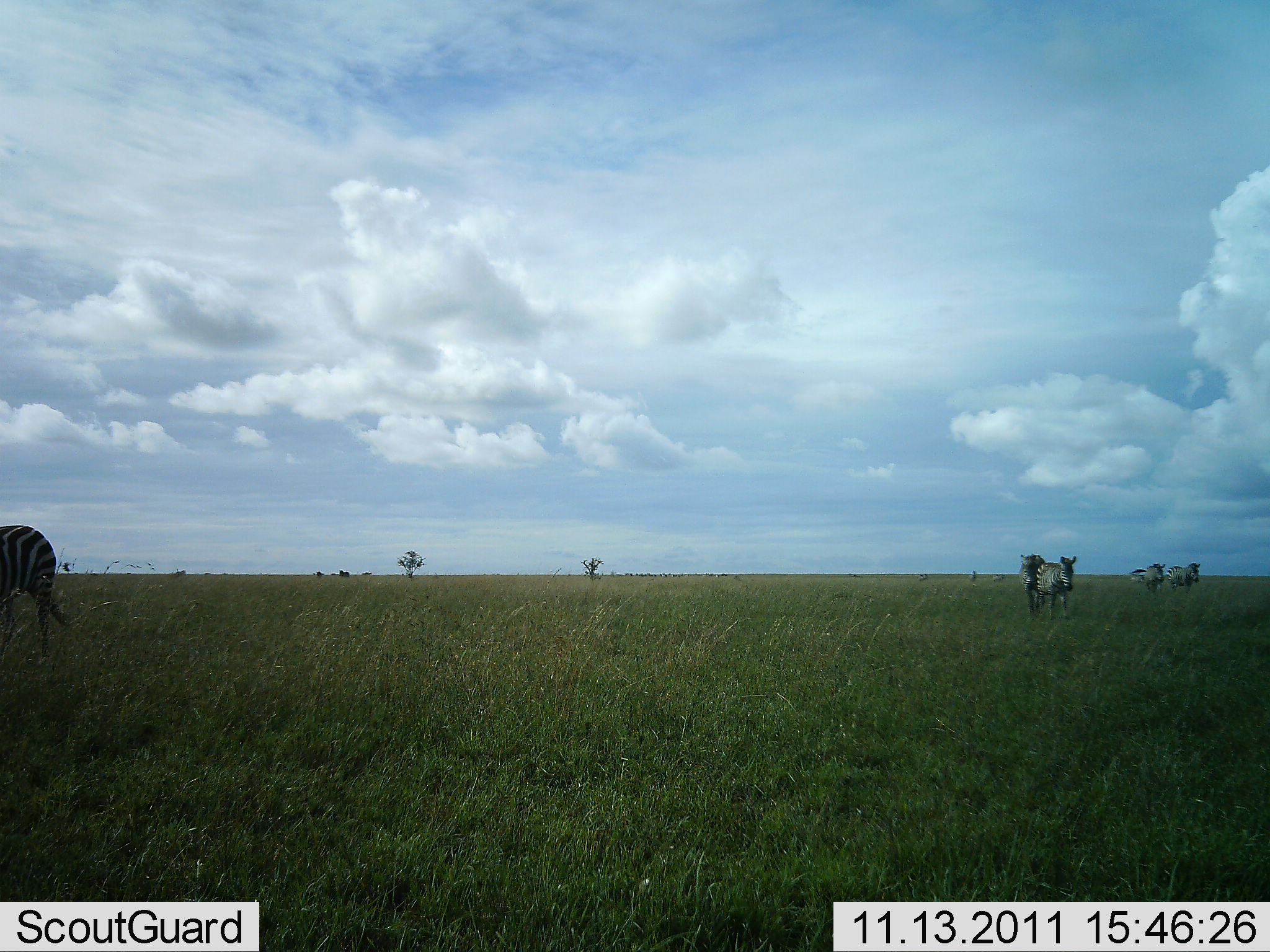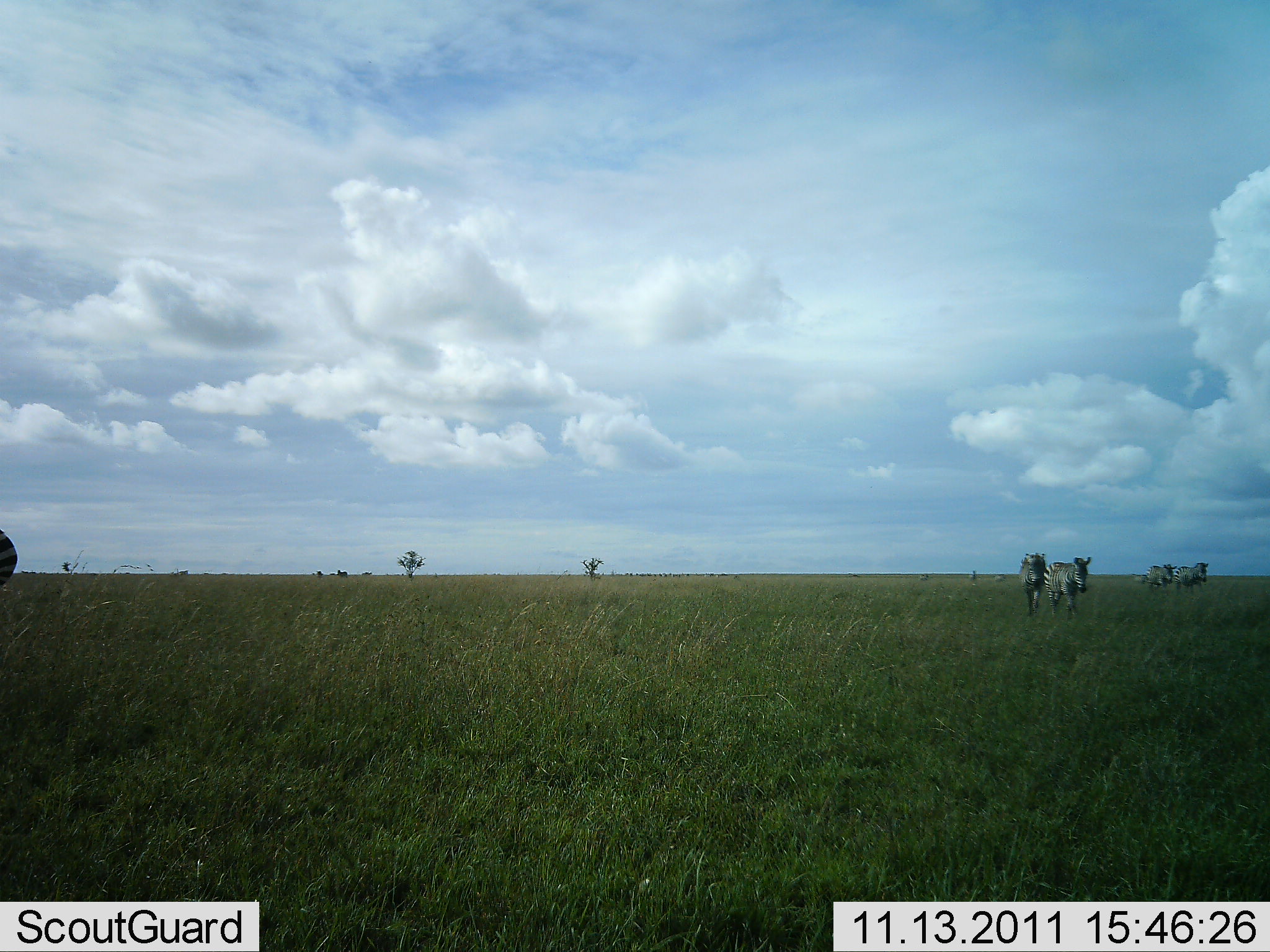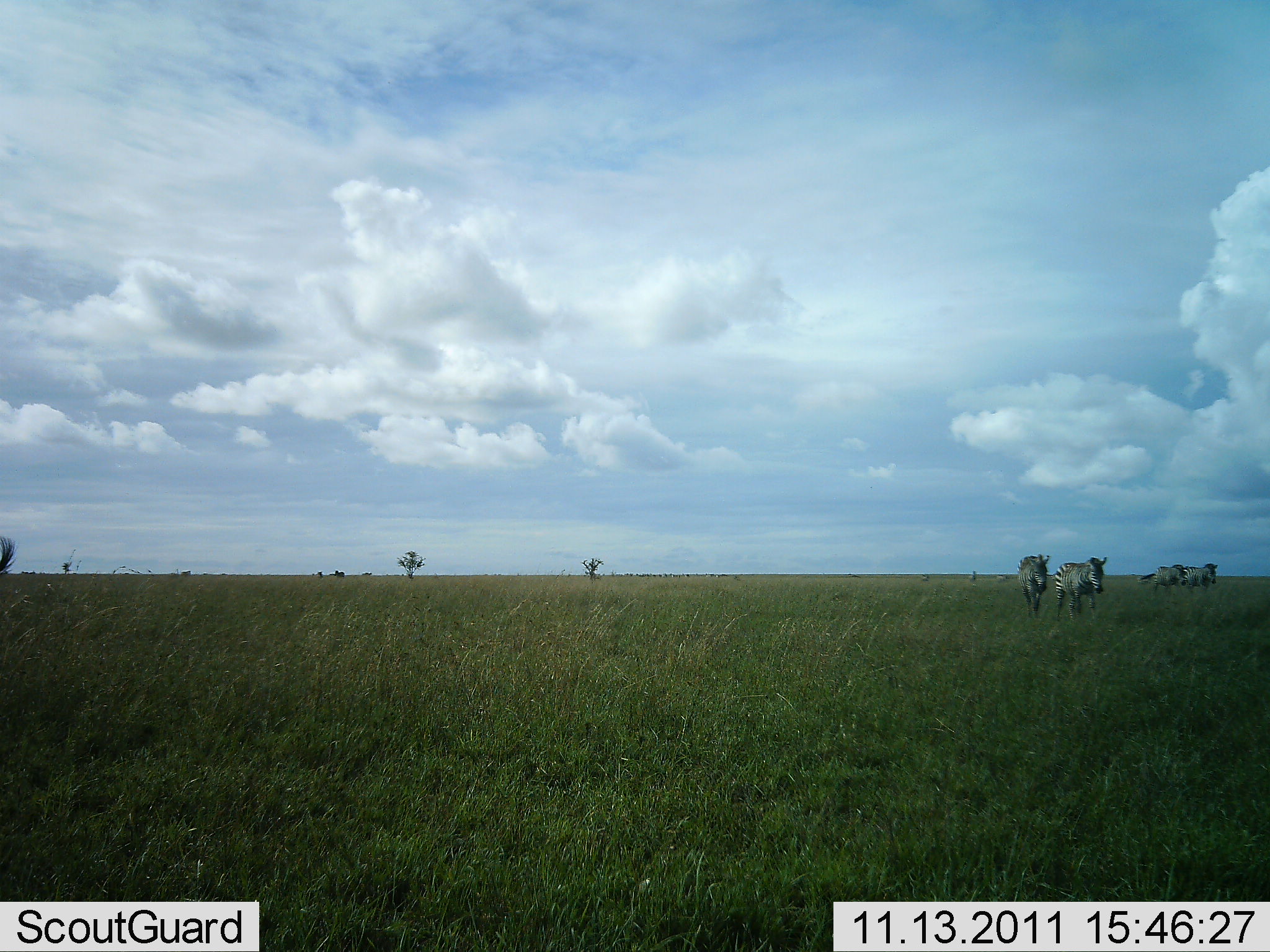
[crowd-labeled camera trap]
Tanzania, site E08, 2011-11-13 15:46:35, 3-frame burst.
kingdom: Animalia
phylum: Chordata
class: Mammalia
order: Perissodactyla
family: Equidae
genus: Equus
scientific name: Equus quagga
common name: plains zebra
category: zebra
Zebra (plains zebra) (Equus quagga), count 5. Behavior (volunteer vote fractions): standing 16%, resting 0%, moving 95%, interacting 5%. Young present (vote fraction): 0%. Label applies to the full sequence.